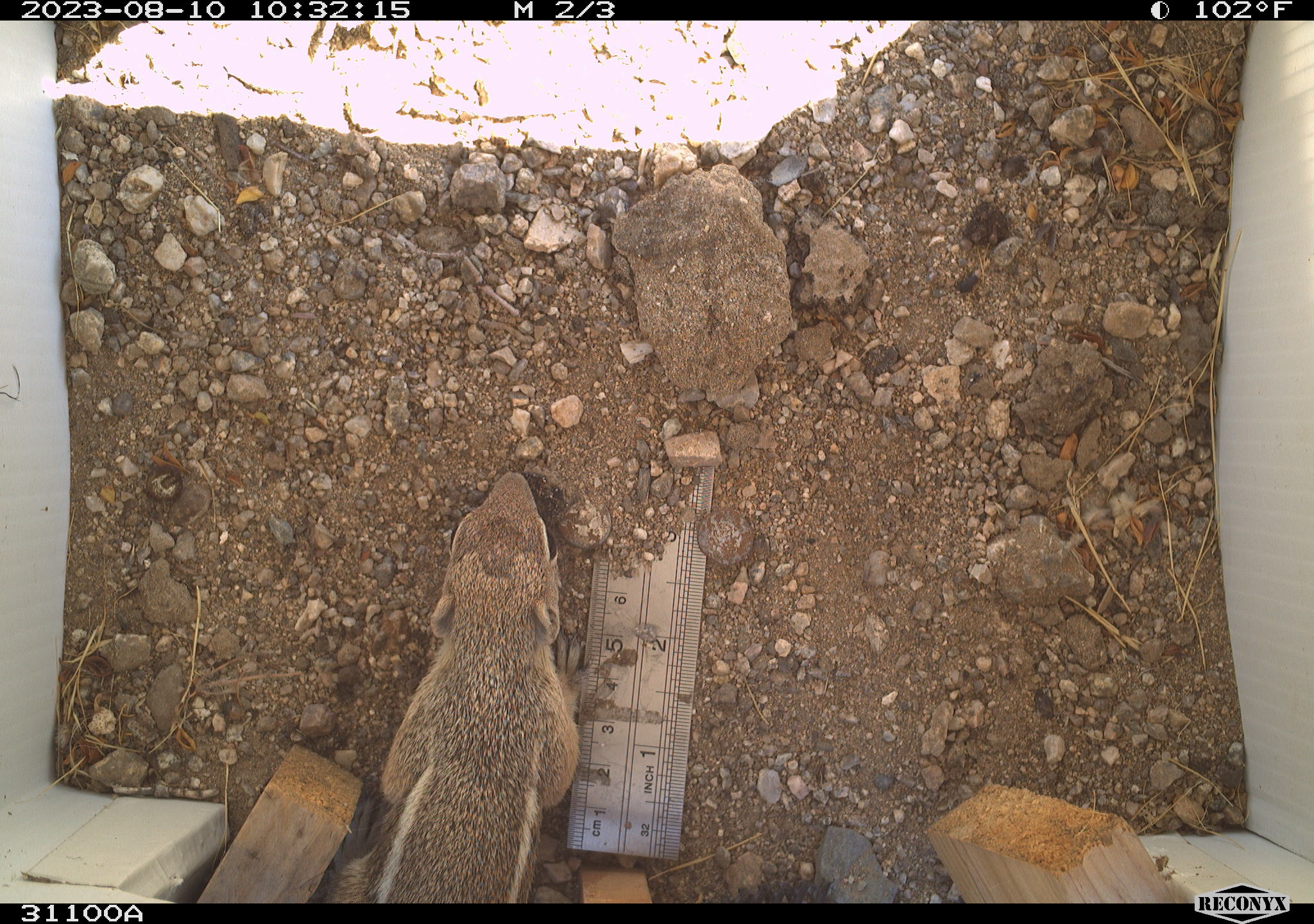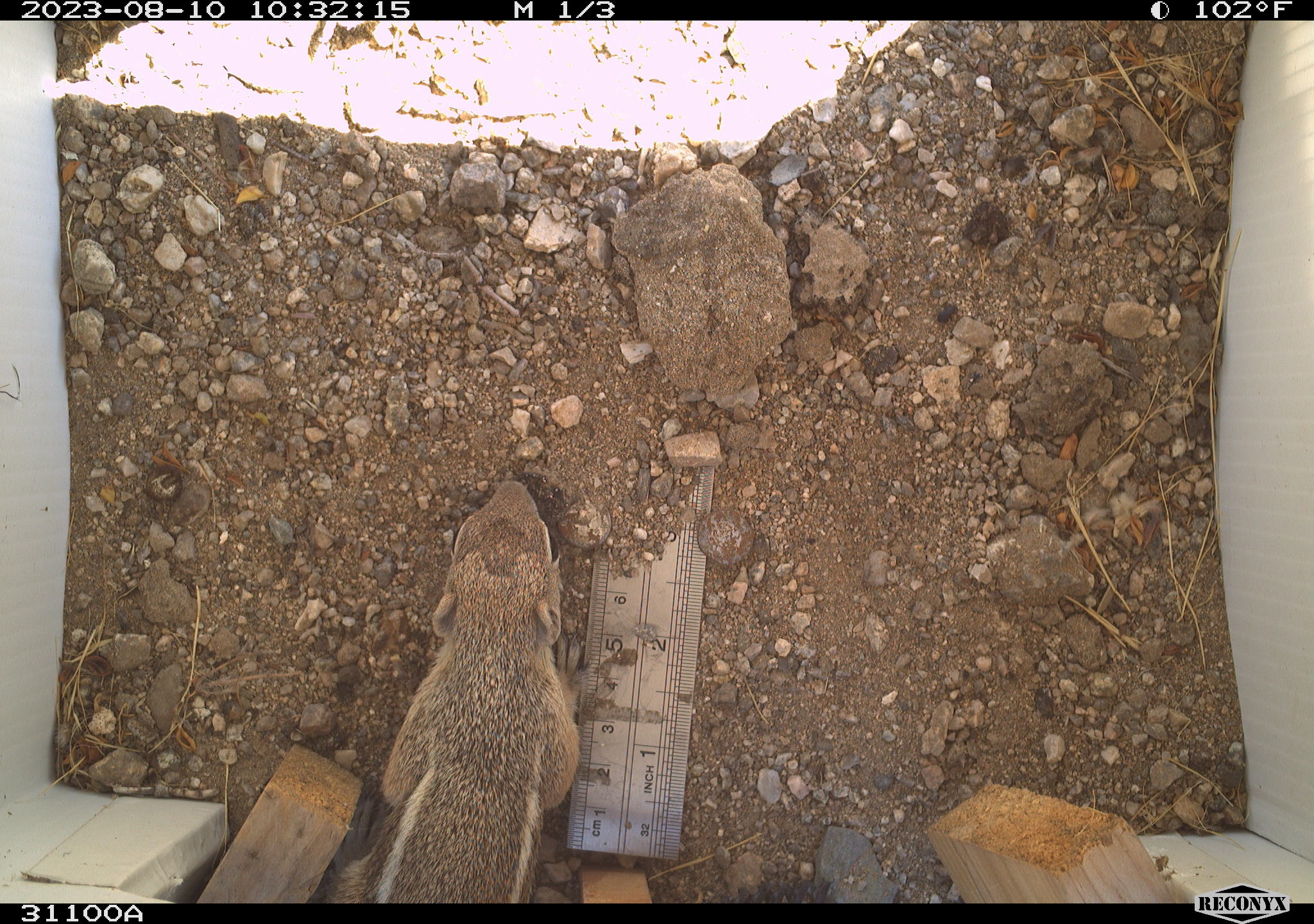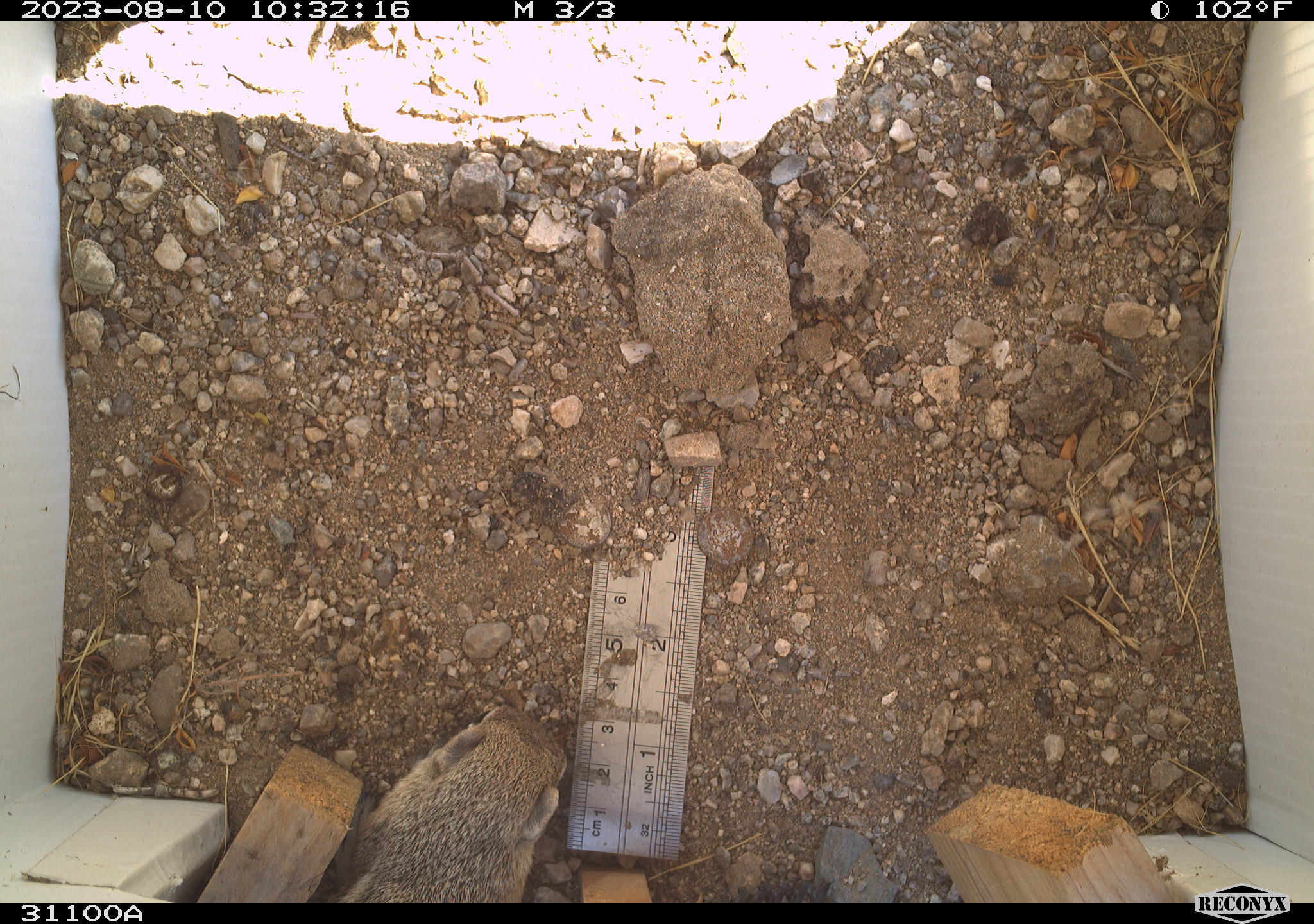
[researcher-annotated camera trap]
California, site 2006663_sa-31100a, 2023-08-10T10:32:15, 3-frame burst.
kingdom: Animalia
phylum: Chordata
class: Mammalia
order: Rodentia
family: Sciuridae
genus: Ammospermophilus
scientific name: Ammospermophilus leucurus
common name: white-tailed antelope squirrel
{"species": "white-tailed antelope squirrel (Ammospermophilus leucurus)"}